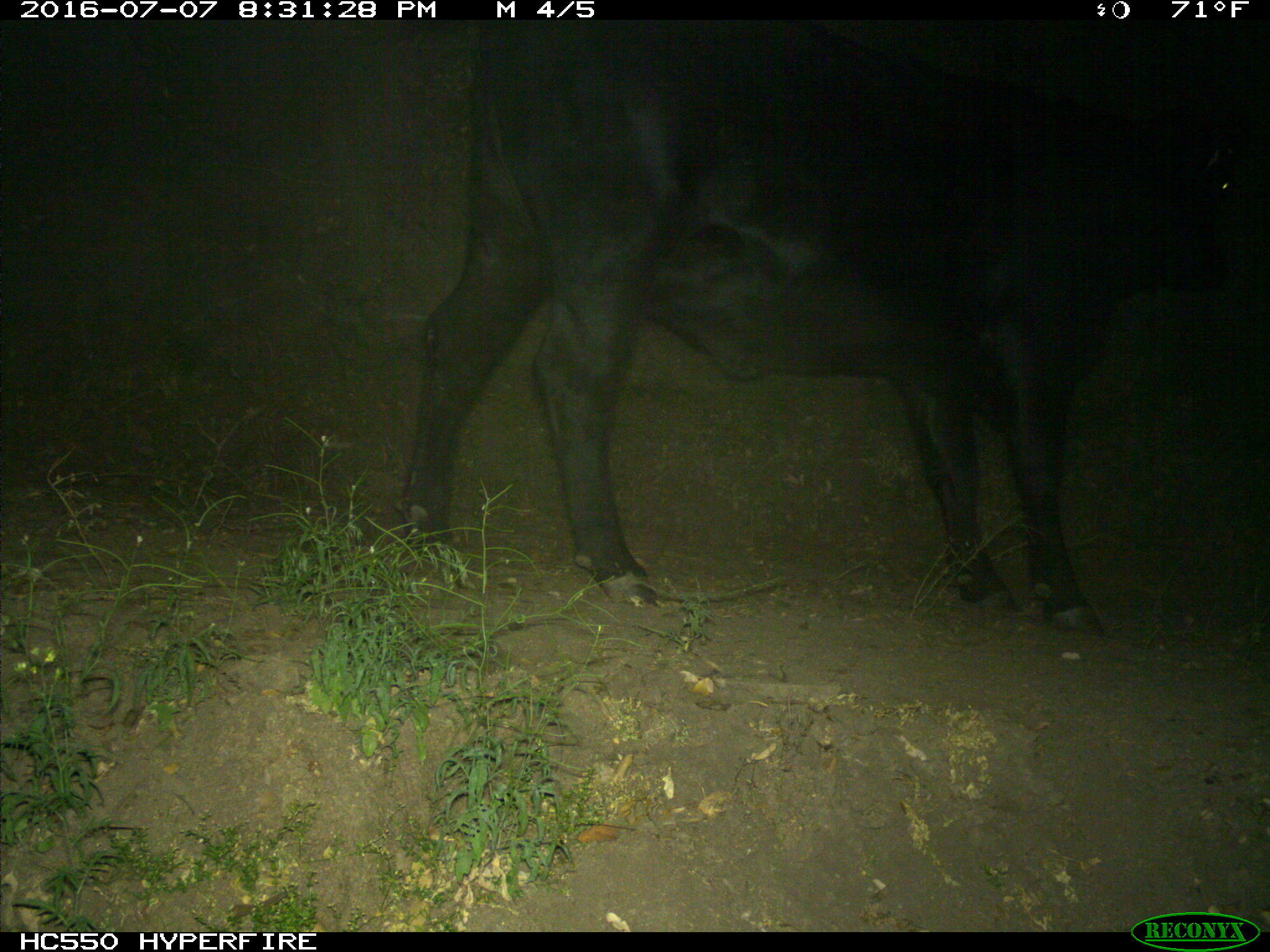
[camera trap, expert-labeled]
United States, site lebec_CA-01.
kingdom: Animalia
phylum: Chordata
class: Mammalia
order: Artiodactyla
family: Bovidae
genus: Bos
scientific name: Bos taurus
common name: domestic cow